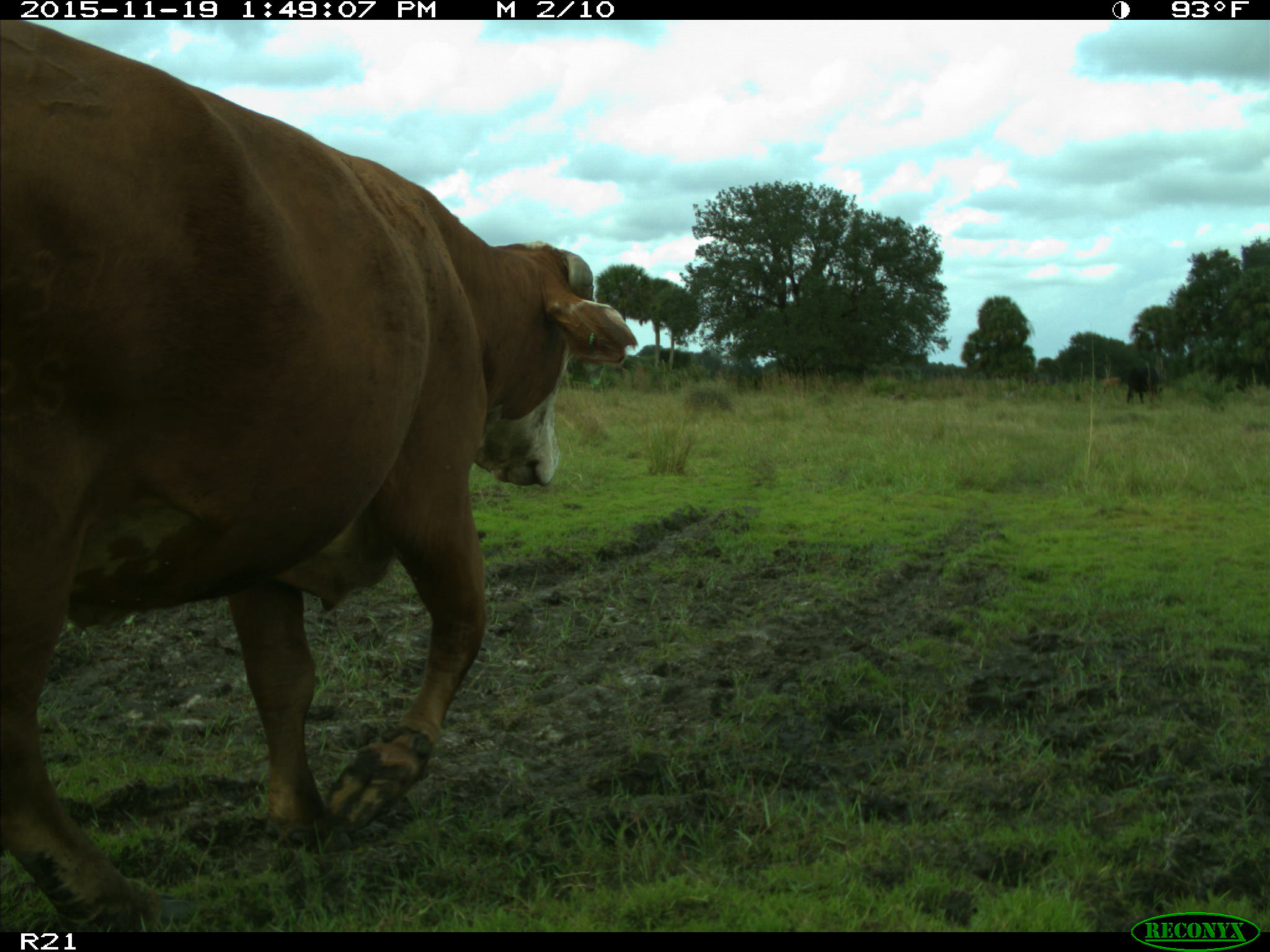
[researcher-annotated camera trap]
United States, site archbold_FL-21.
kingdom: Animalia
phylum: Chordata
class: Mammalia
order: Artiodactyla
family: Bovidae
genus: Bos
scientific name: Bos taurus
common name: domestic cow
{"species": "Bos taurus (domestic cow)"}